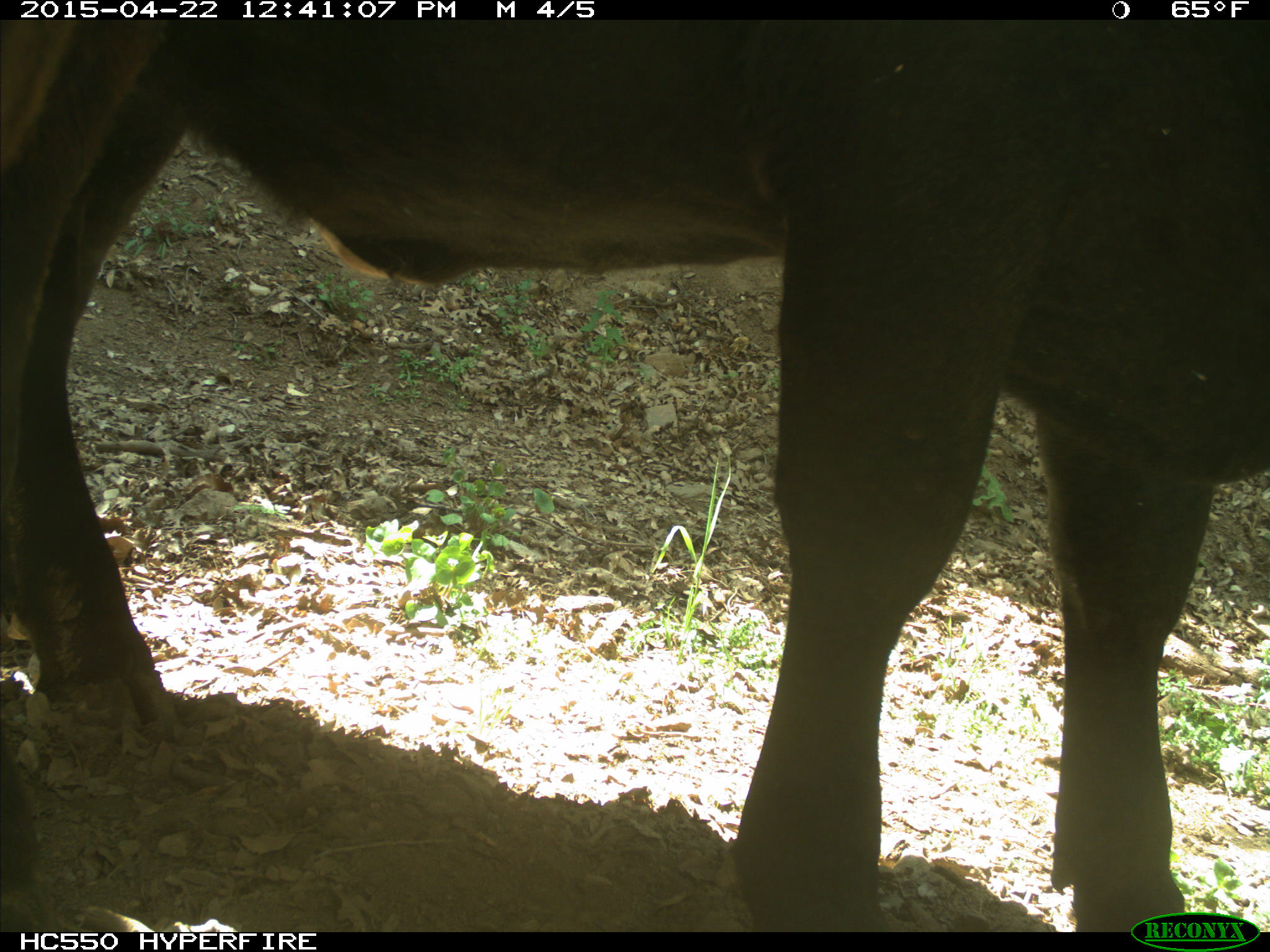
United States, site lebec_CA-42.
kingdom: Animalia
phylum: Chordata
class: Mammalia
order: Artiodactyla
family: Bovidae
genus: Bos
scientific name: Bos taurus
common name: domestic cow